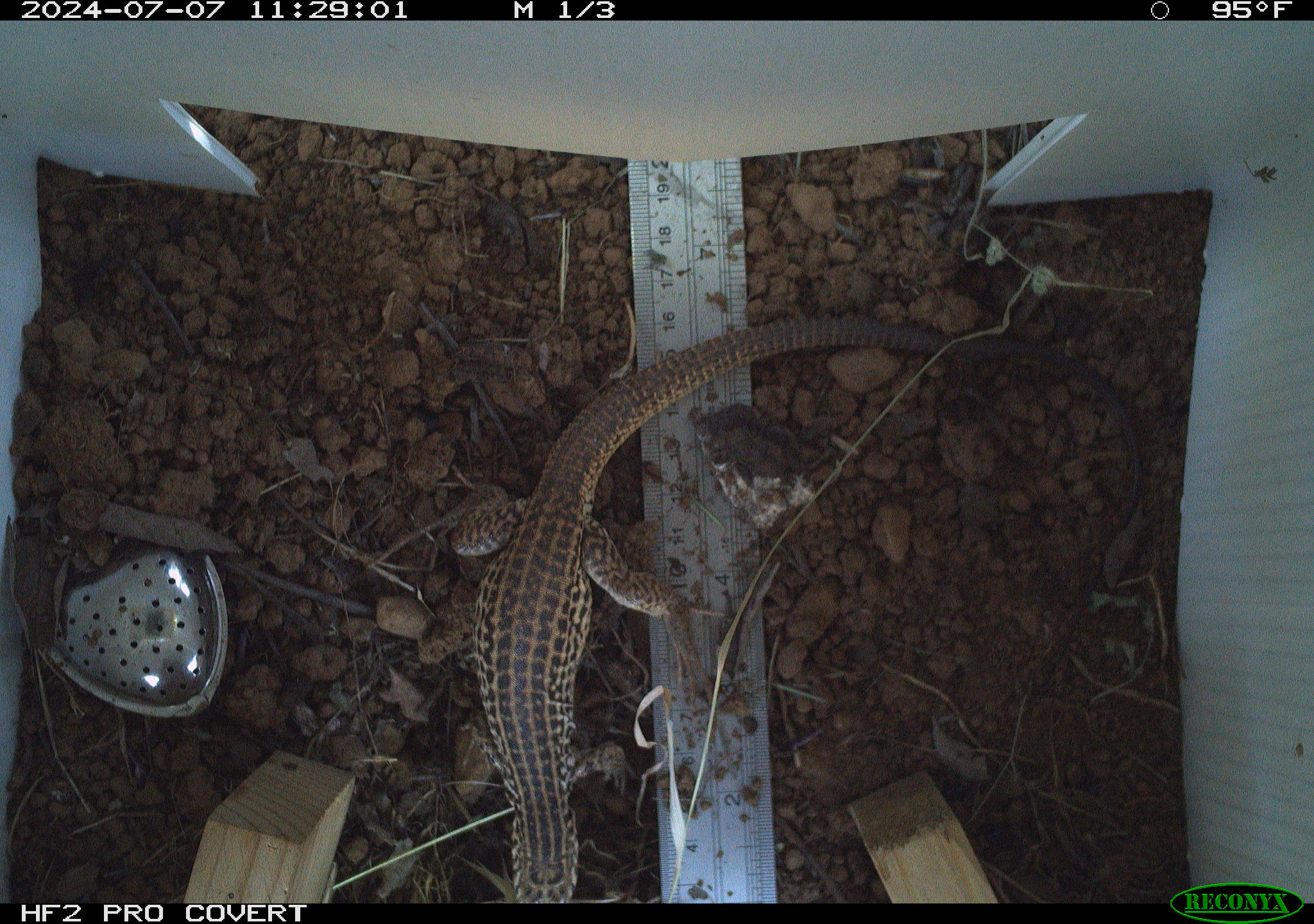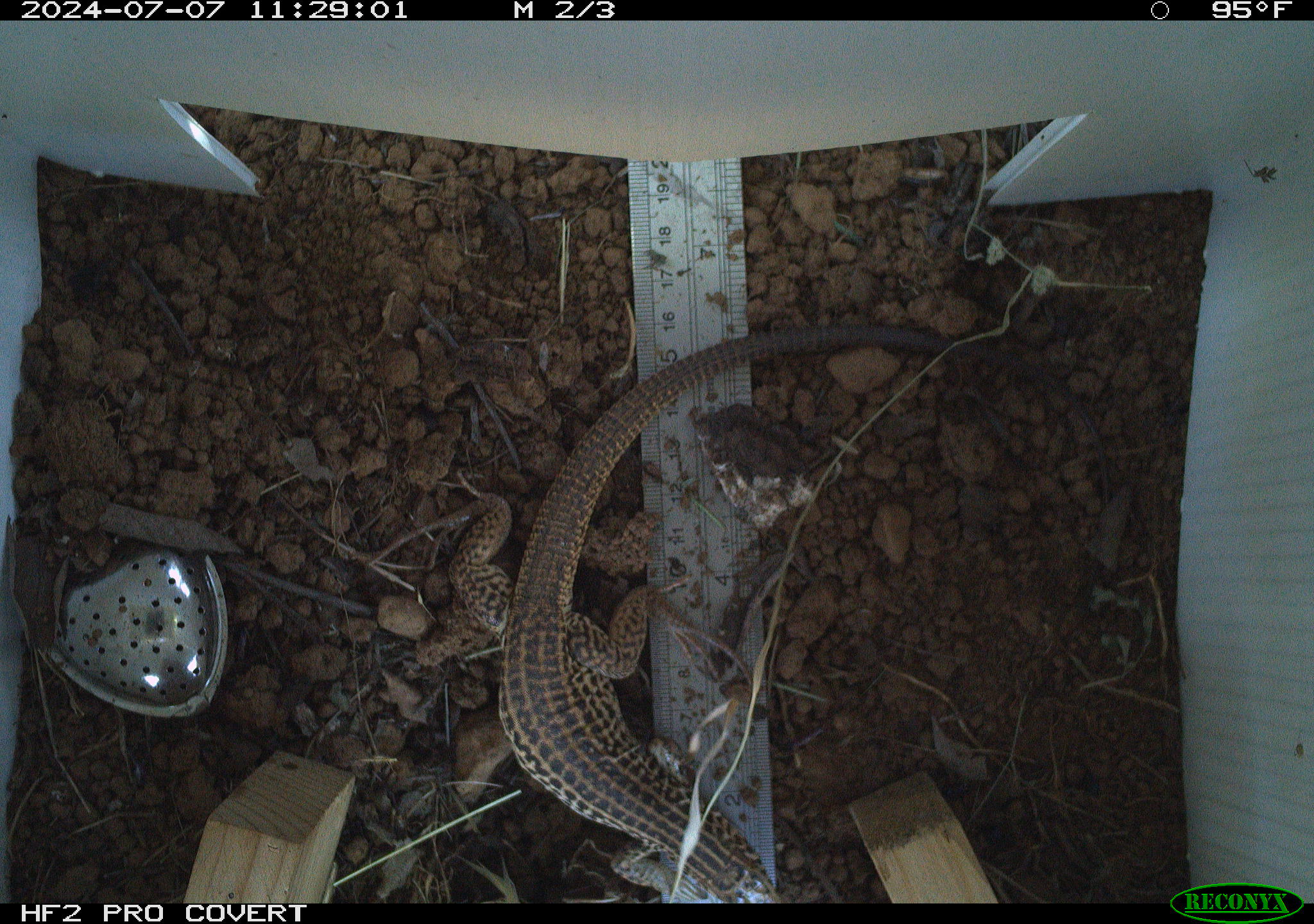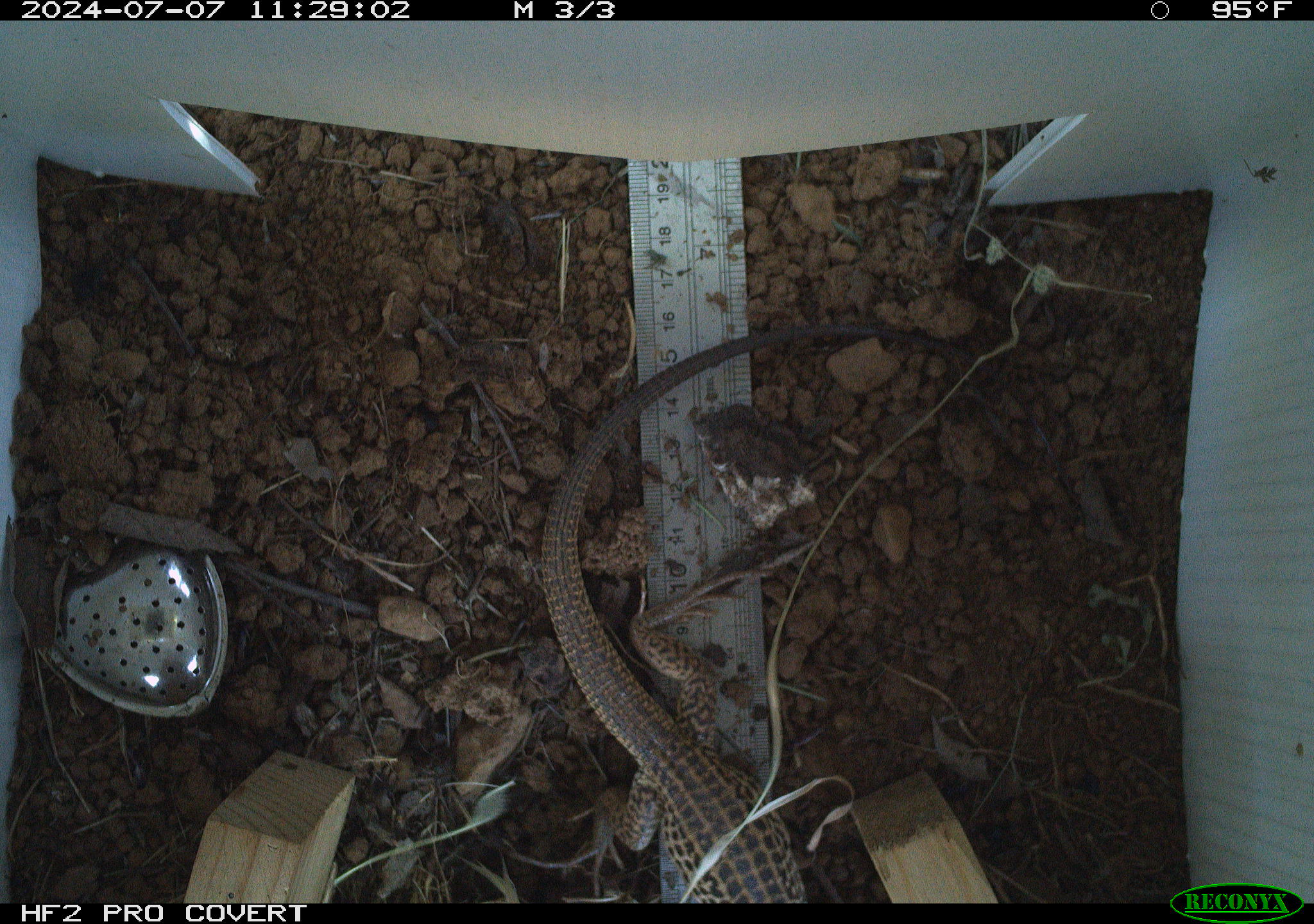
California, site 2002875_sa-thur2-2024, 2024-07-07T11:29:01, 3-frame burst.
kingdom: Animalia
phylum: Chordata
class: Reptilia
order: Squamata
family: Teiidae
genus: Aspidoscelis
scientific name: Aspidoscelis tigris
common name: western whiptail